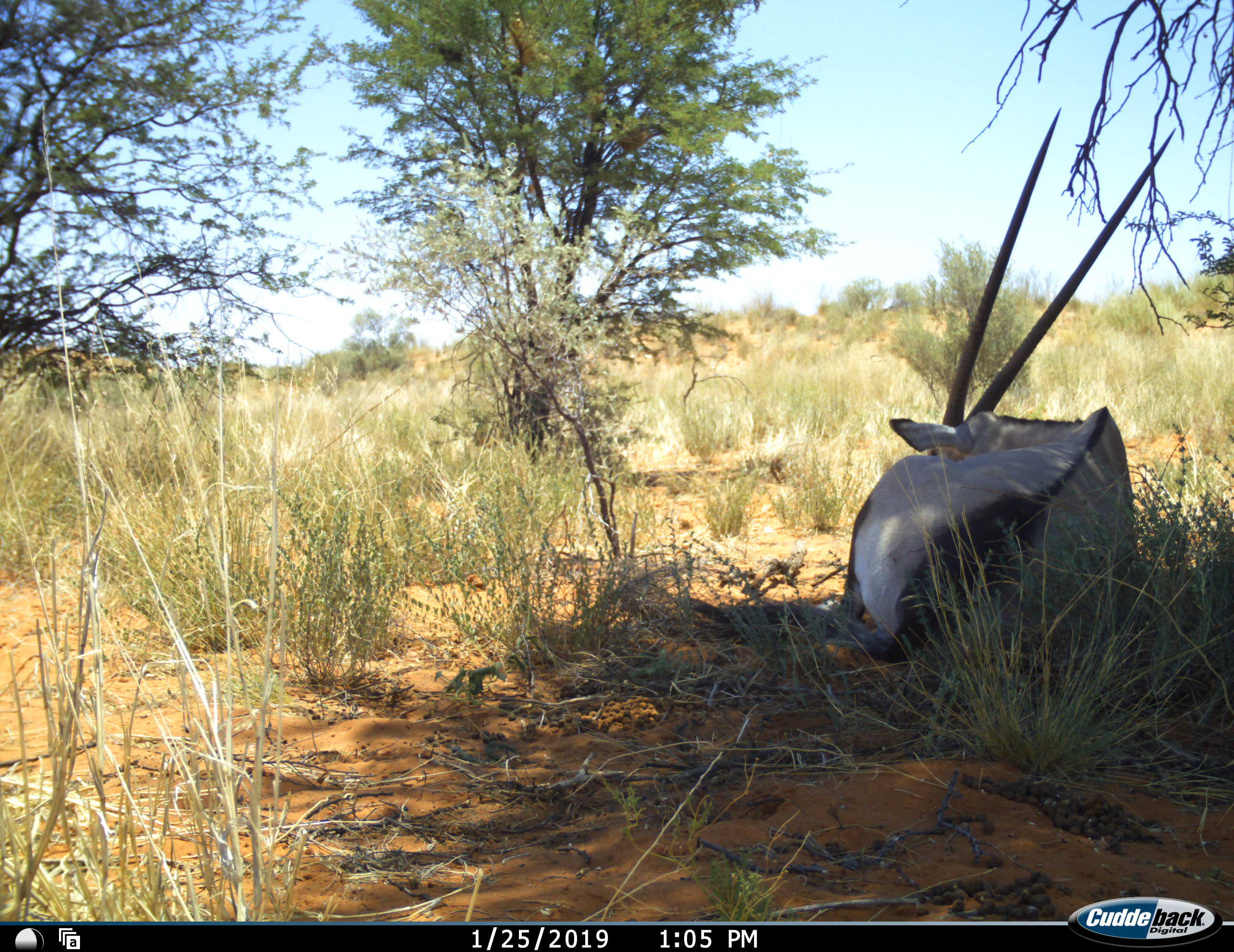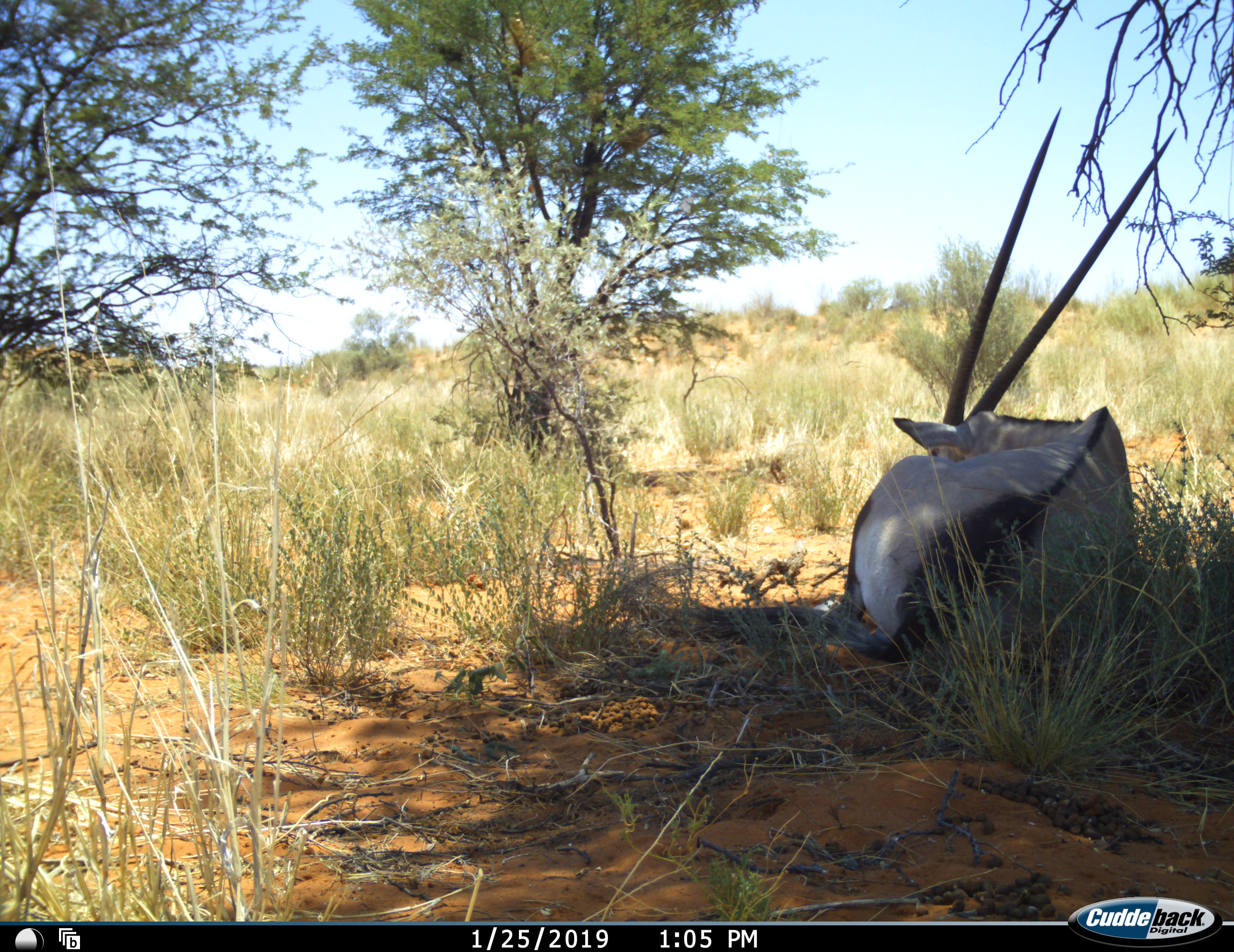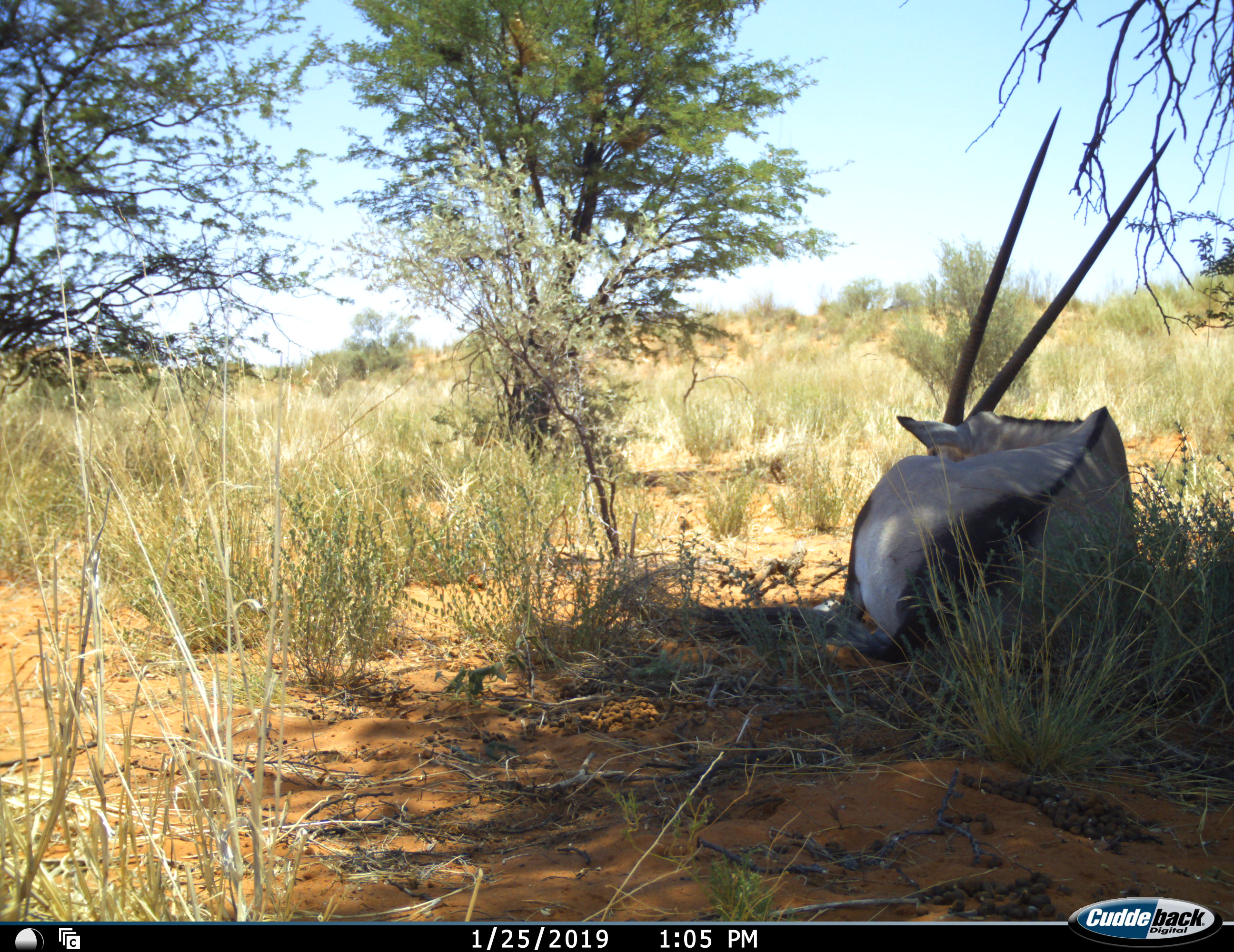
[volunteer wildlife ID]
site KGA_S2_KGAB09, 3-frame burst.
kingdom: Animalia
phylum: Chordata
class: Mammalia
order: Artiodactyla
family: Bovidae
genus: Oryx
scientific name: Oryx gazella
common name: gemsbok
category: oryx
Oryx (gemsbok) (Oryx gazella), count 1. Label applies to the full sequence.